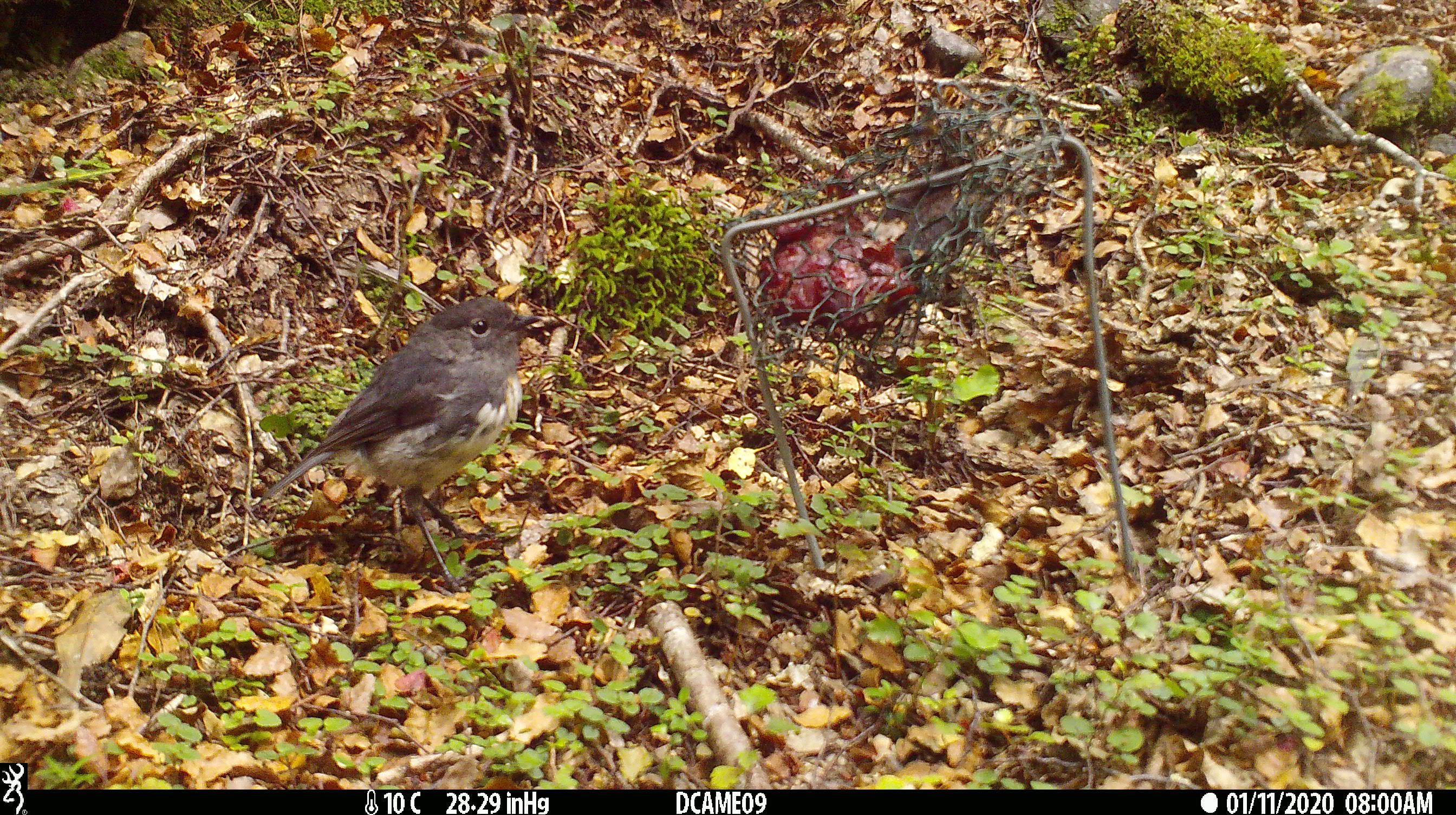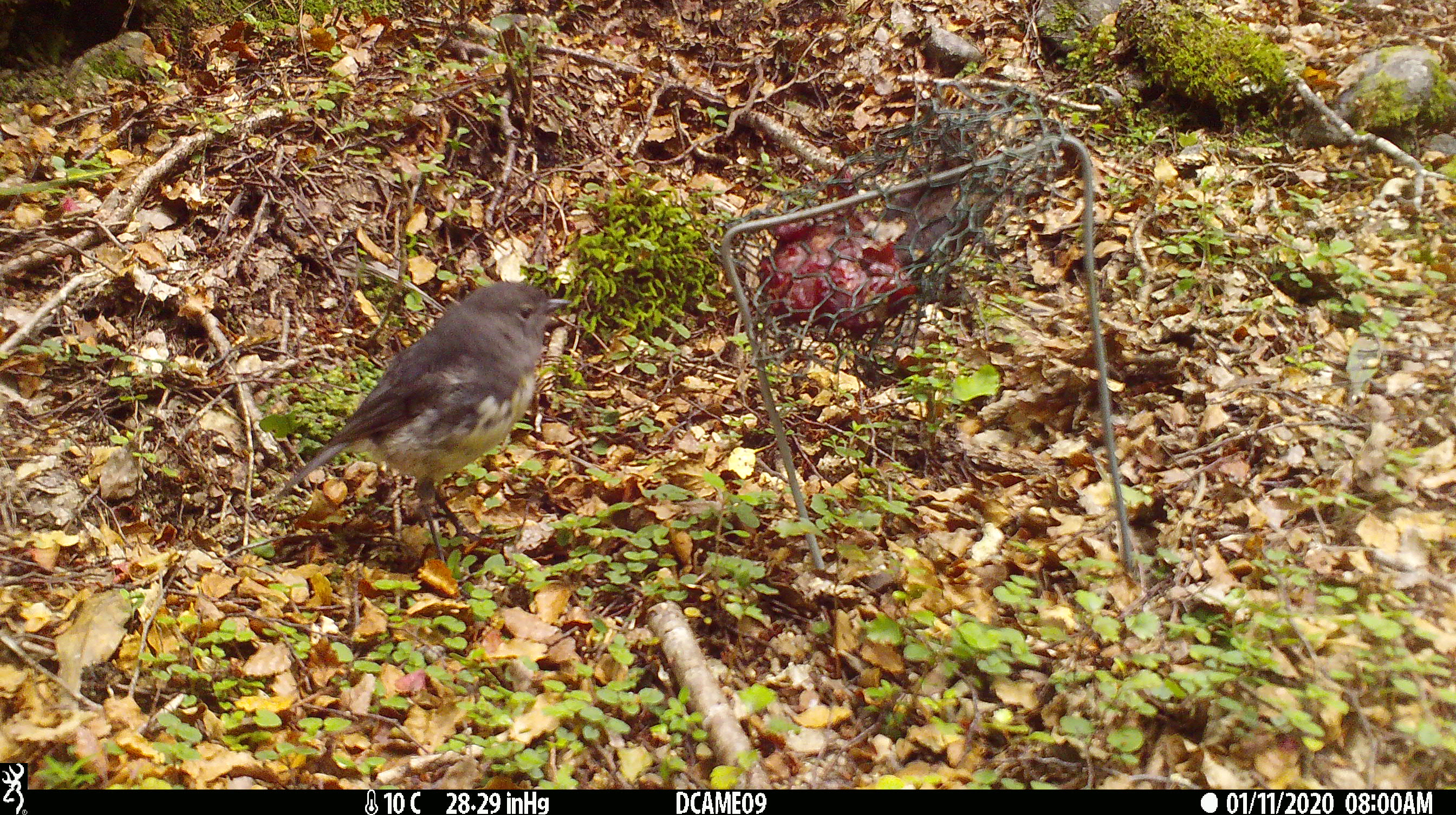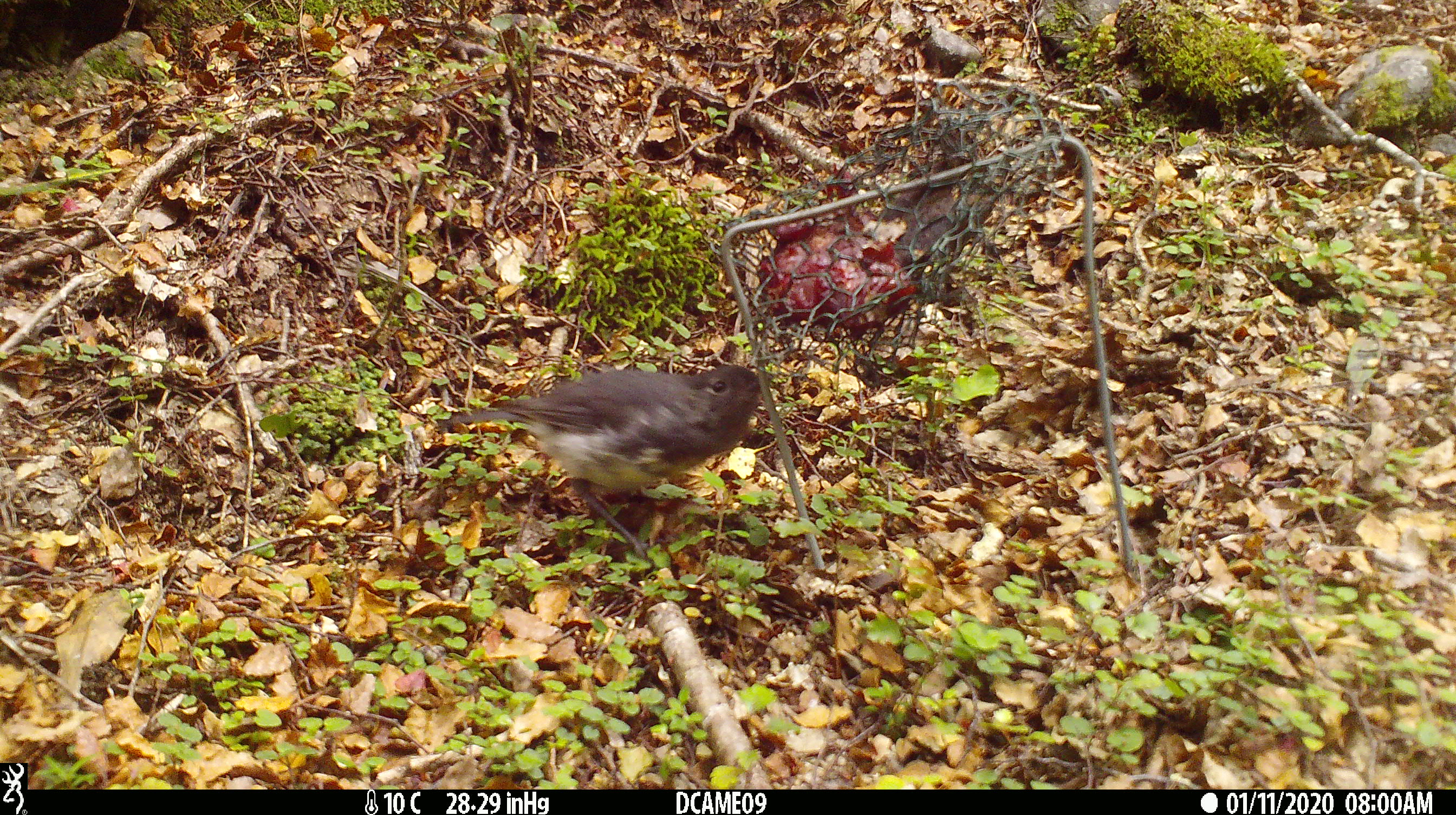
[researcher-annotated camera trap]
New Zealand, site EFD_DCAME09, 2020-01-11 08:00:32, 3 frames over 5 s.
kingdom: Animalia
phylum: Chordata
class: Aves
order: Passeriformes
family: Petroicidae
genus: Petroica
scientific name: Petroica australis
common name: new zealand robin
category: robin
Robin (new zealand robin) (Petroica australis).